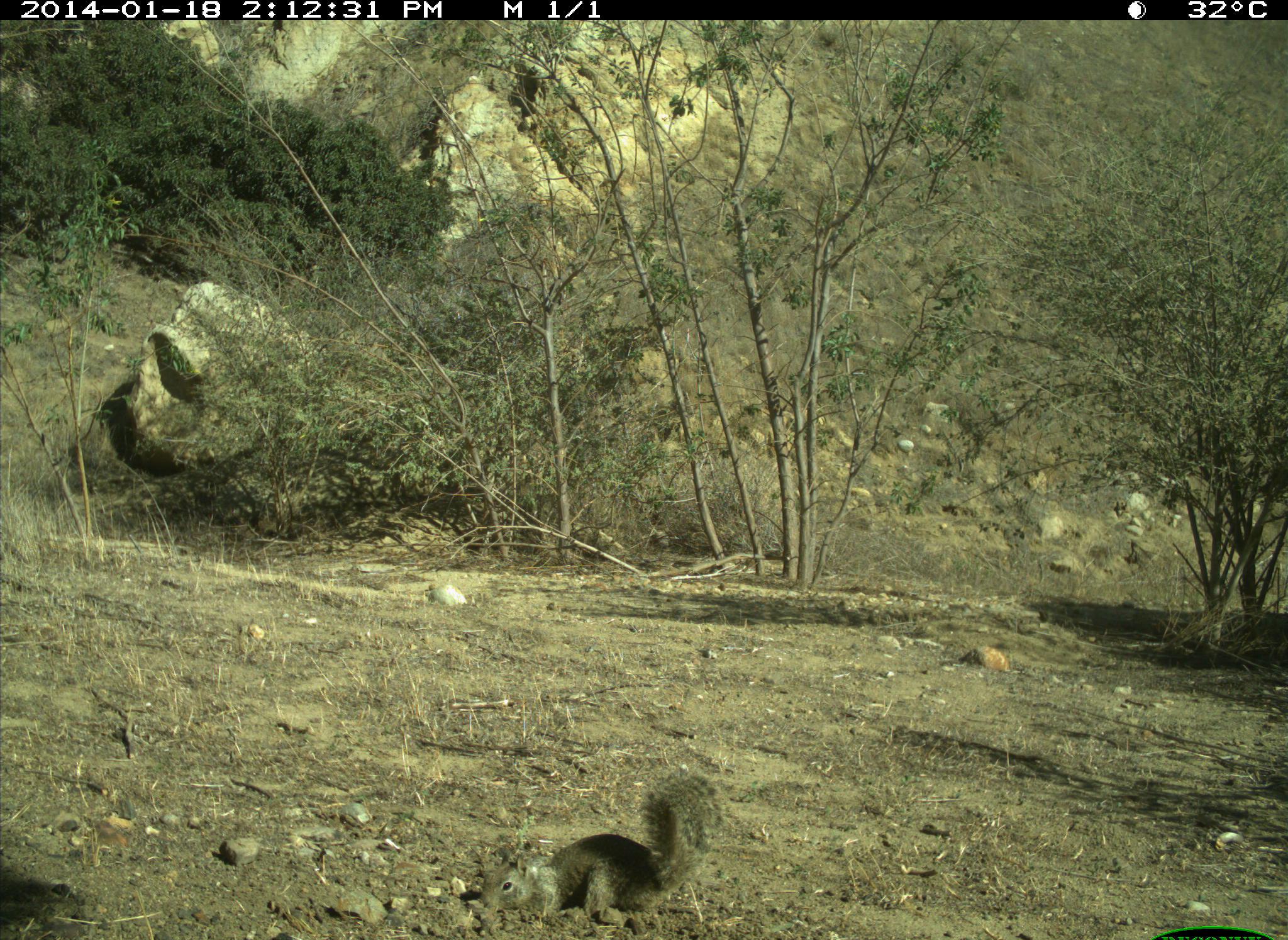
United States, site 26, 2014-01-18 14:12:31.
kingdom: Animalia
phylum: Chordata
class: Mammalia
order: Rodentia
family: Sciuridae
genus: Sciurus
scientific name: Sciurus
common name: squirrel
Squirrel (Sciurus).